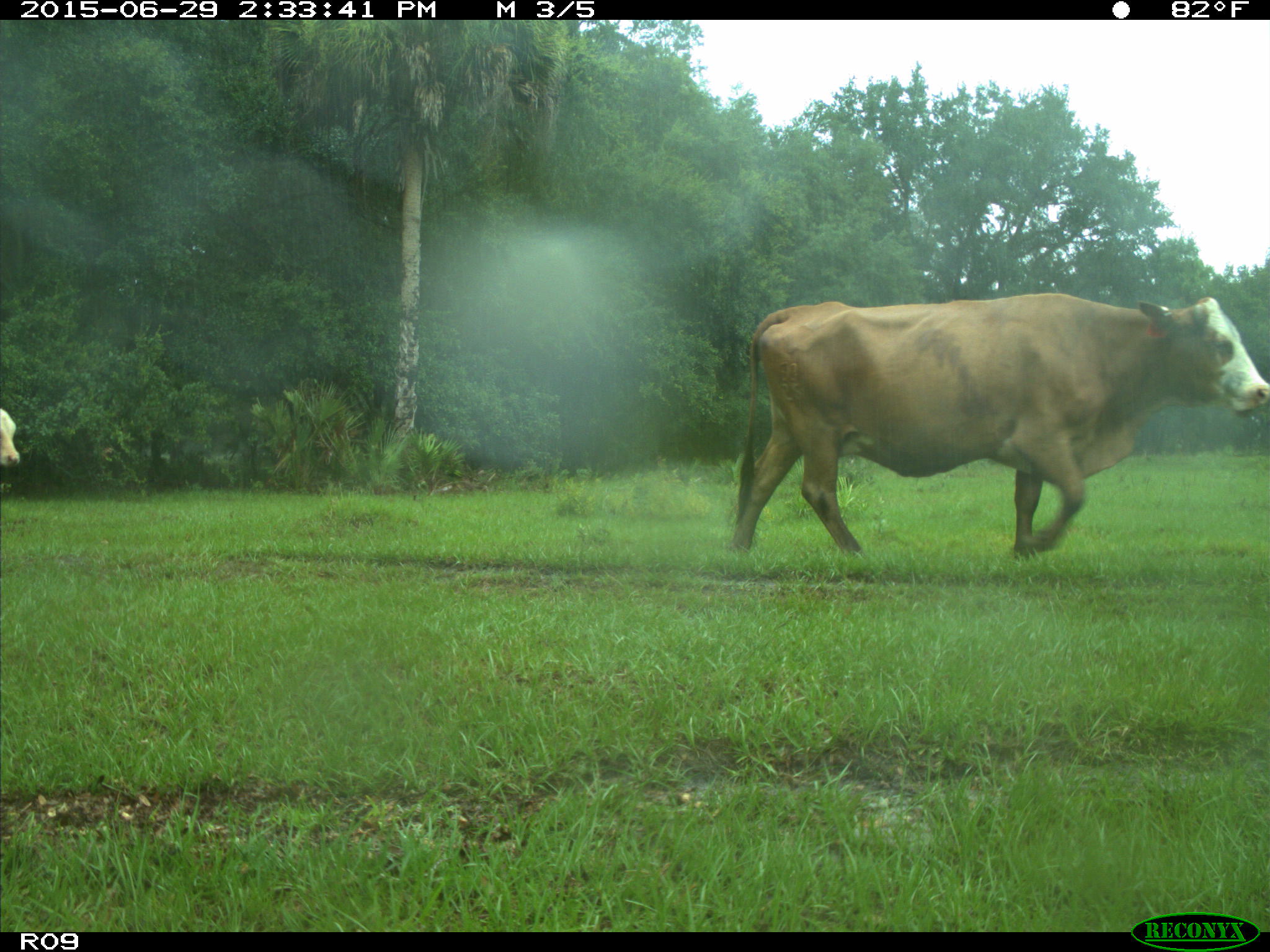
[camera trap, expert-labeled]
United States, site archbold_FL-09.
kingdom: Animalia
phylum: Chordata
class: Mammalia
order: Artiodactyla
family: Bovidae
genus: Bos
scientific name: Bos taurus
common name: domestic cow